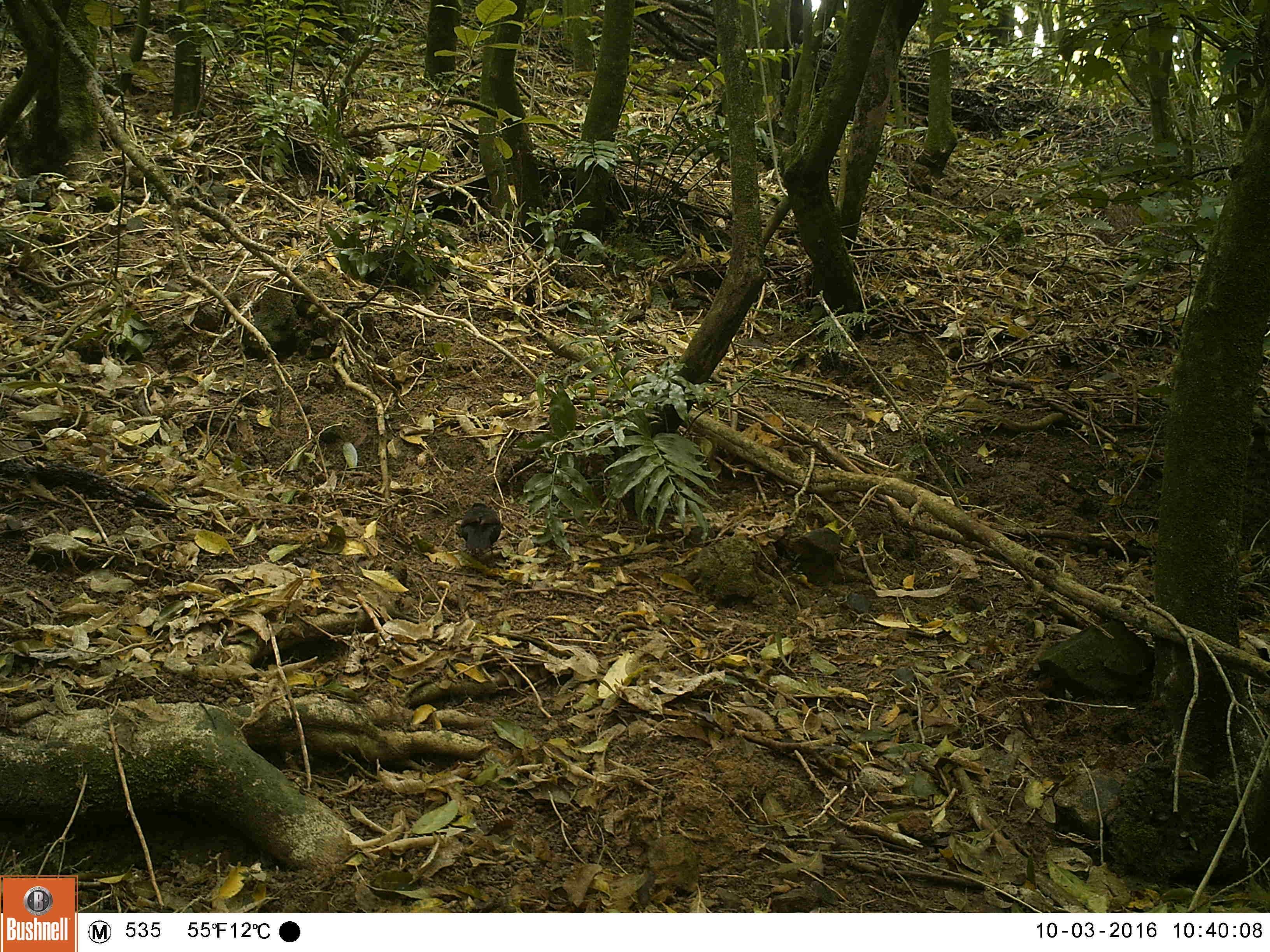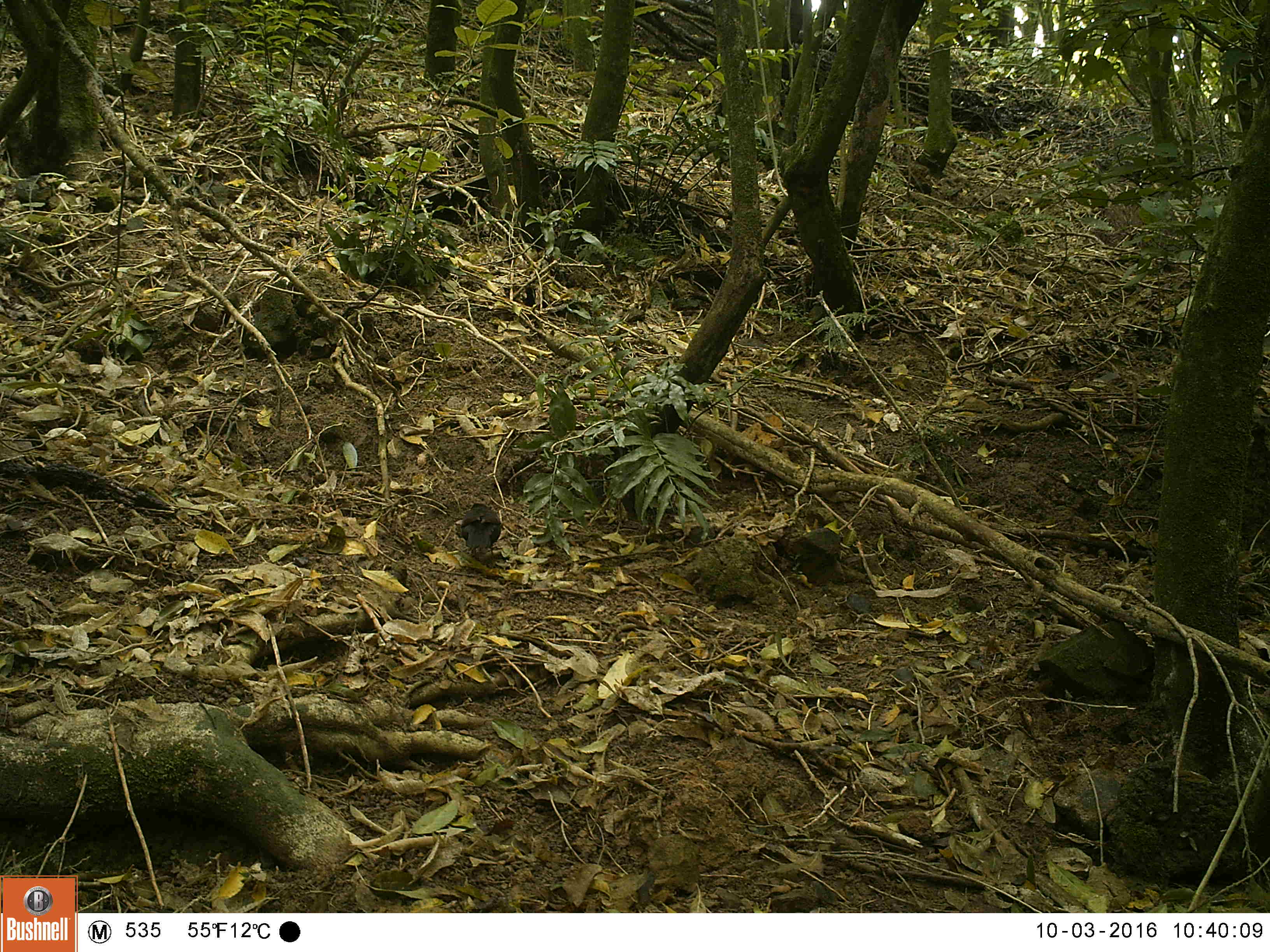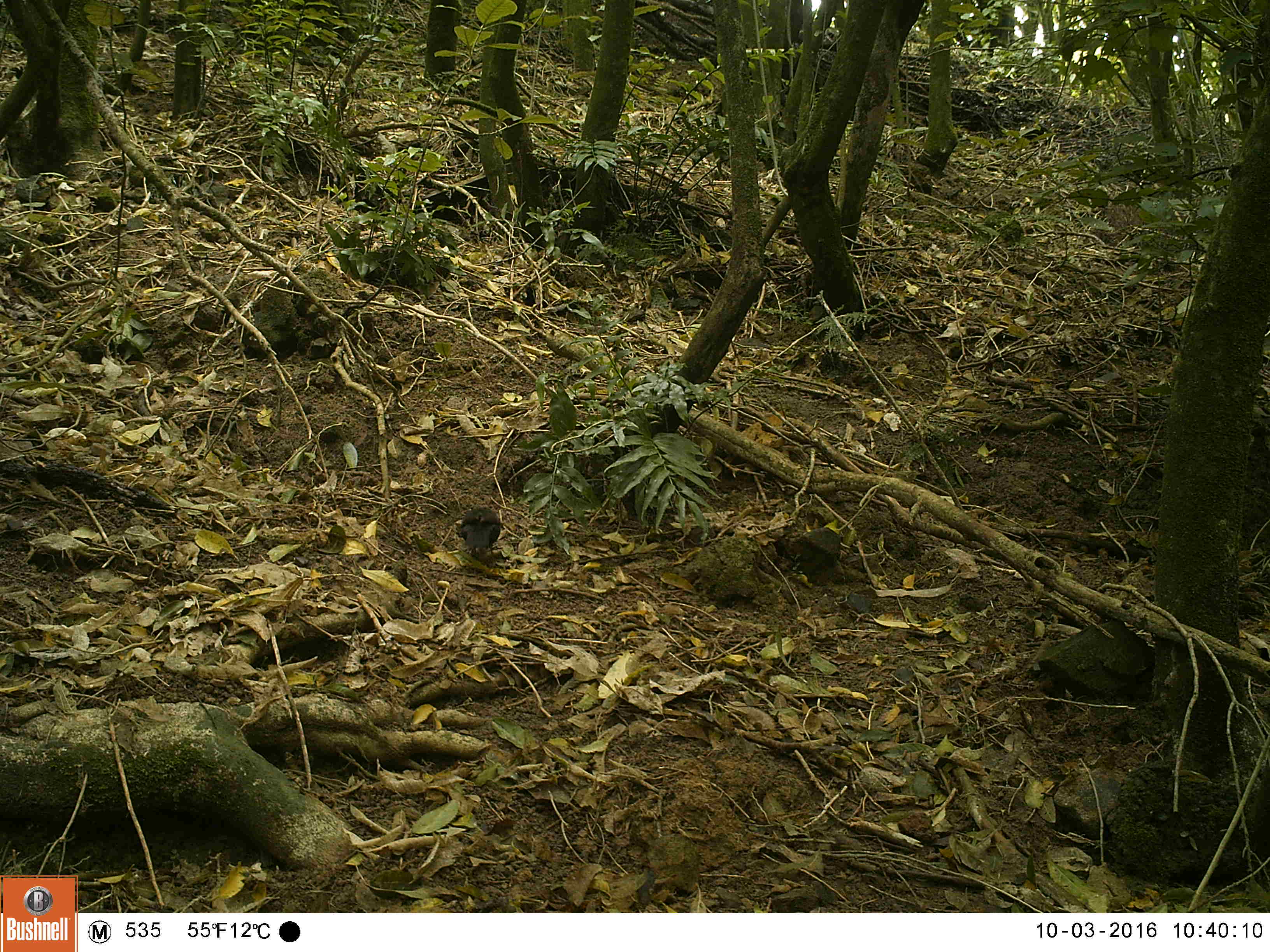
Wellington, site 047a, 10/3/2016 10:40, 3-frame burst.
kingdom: Animalia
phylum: Chordata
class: Aves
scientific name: Aves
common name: bird